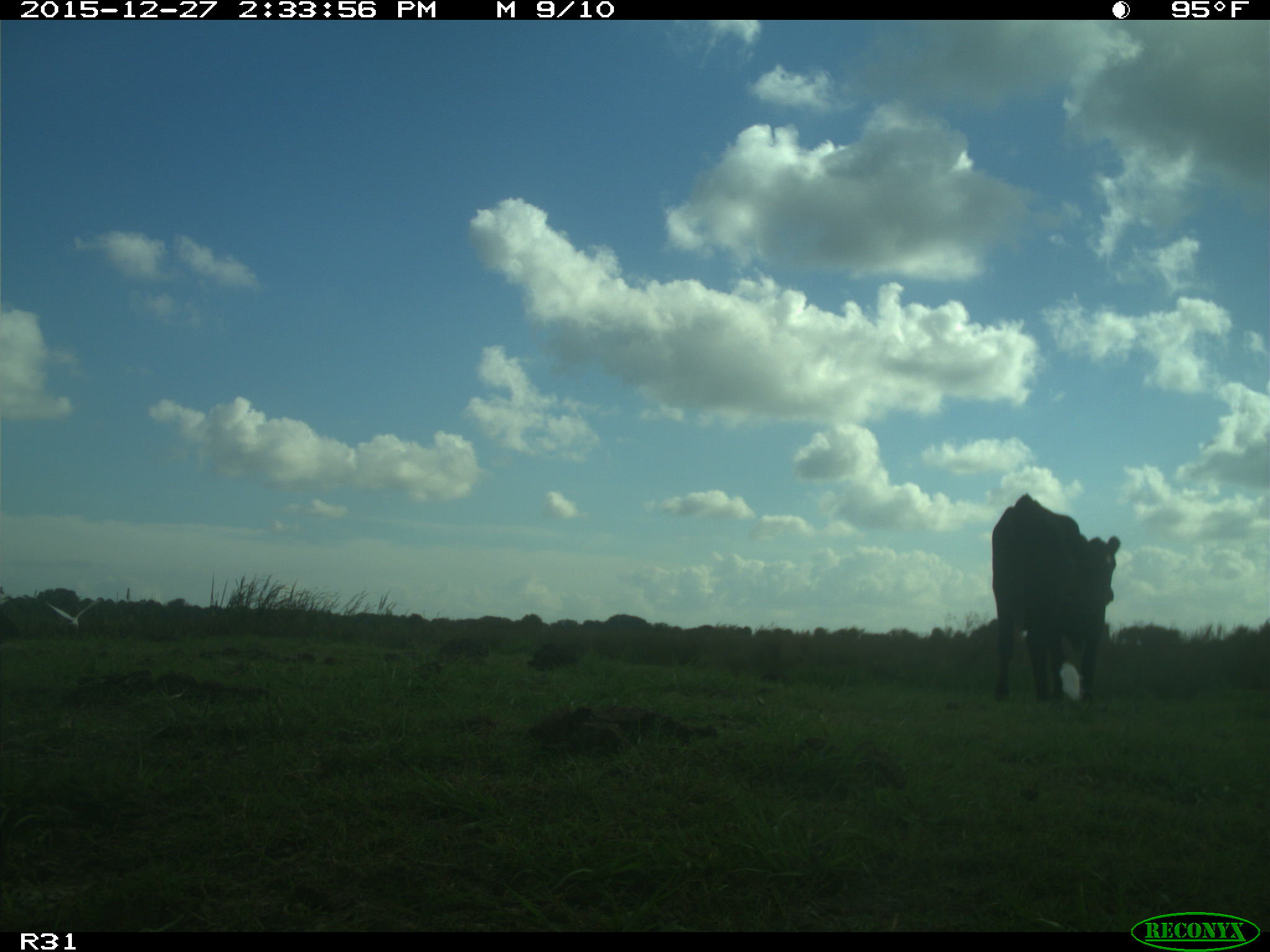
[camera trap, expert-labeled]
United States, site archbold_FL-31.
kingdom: Animalia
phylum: Chordata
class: Mammalia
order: Artiodactyla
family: Bovidae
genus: Bos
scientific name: Bos taurus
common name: domestic cow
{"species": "Bos taurus (domestic cow)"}